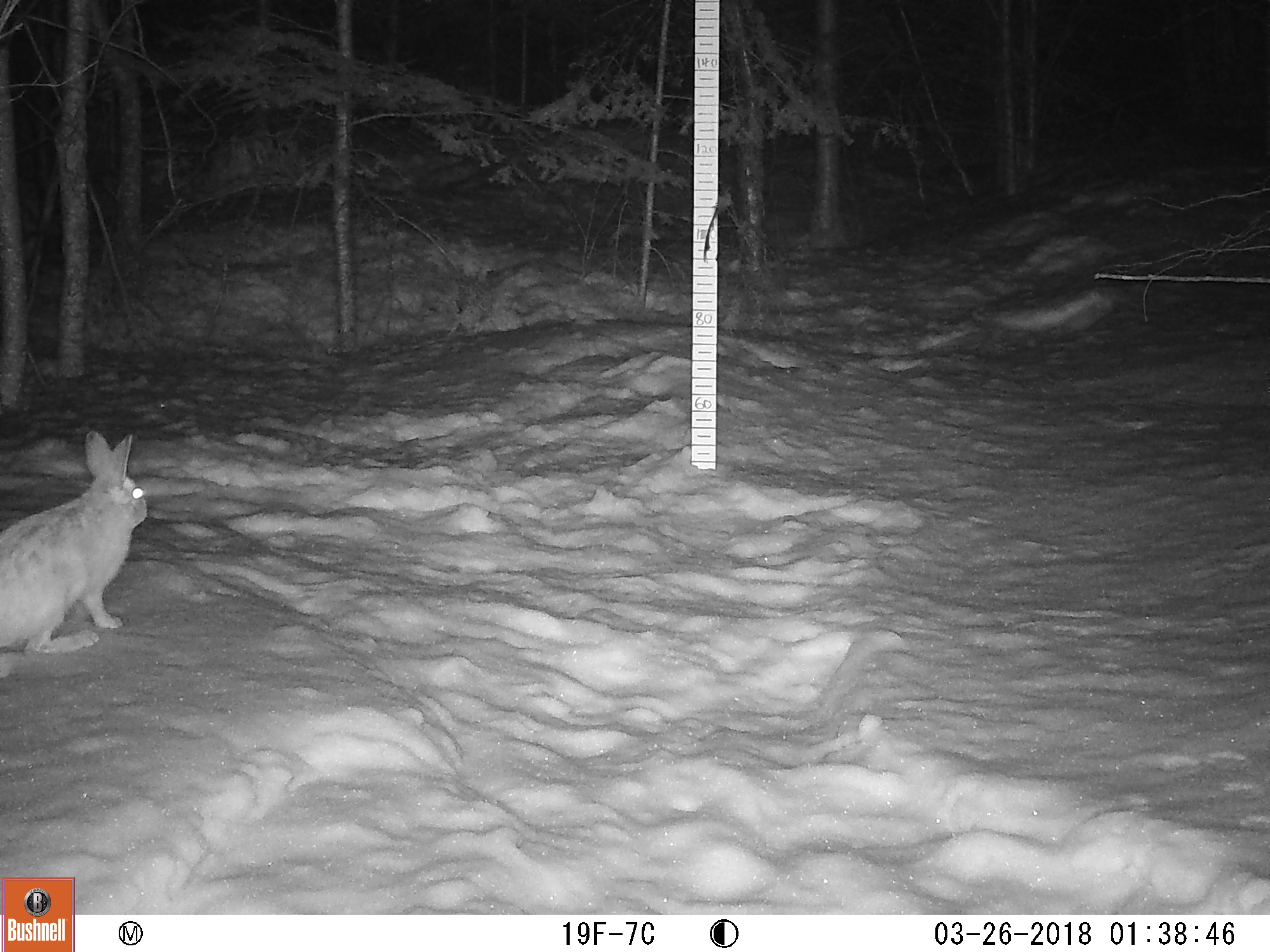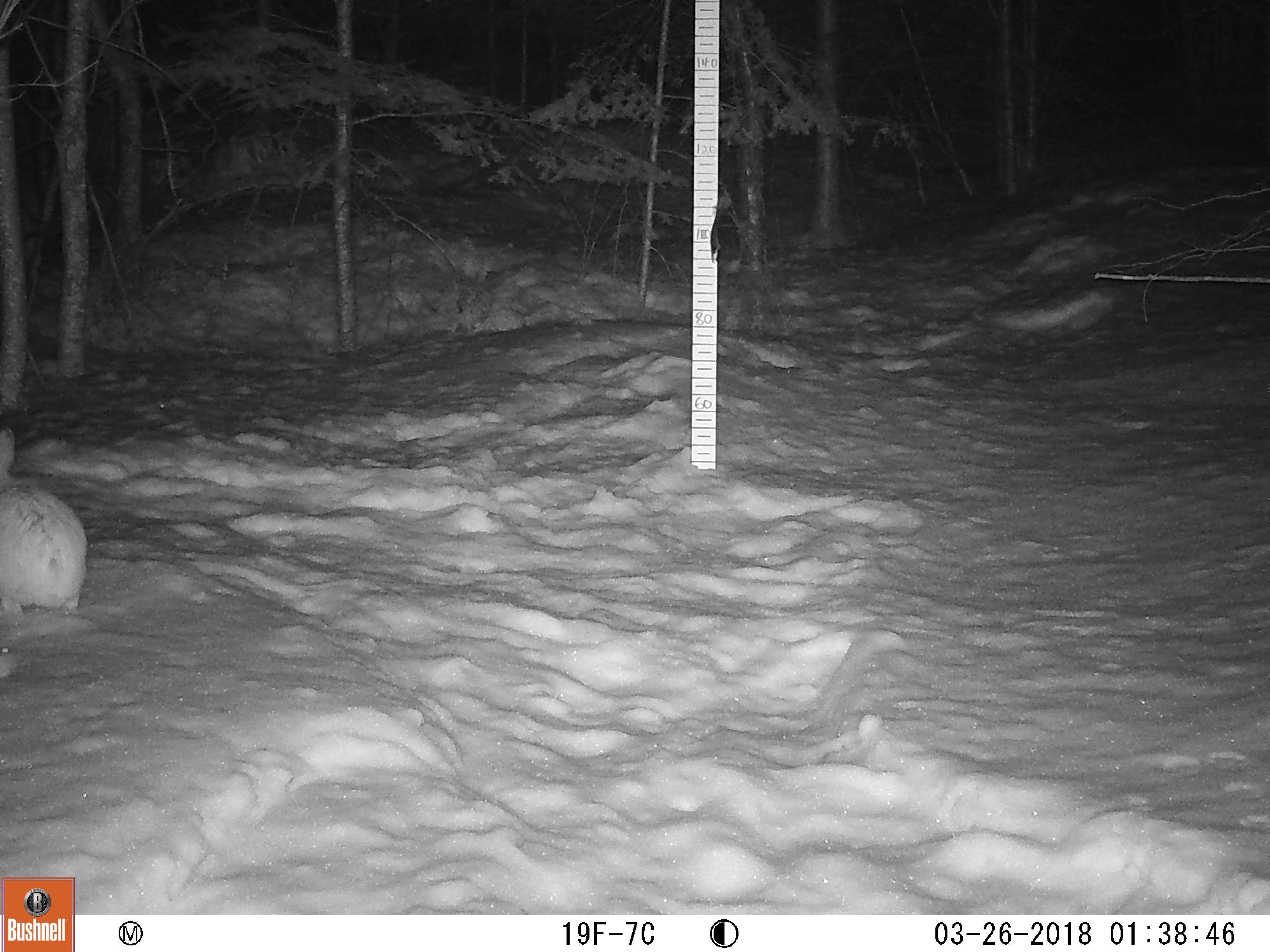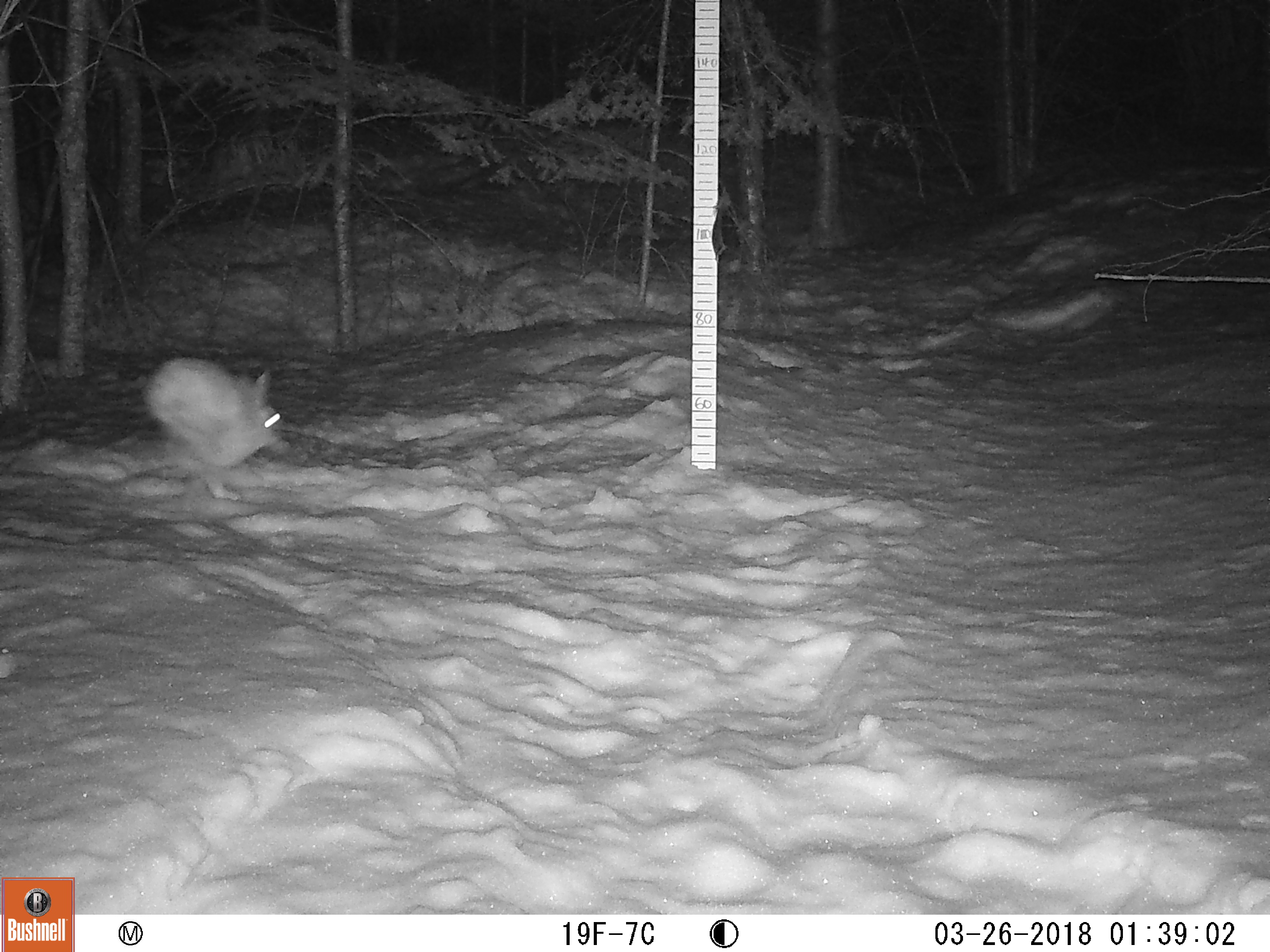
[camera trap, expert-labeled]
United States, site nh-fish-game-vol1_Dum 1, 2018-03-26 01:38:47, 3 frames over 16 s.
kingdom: Animalia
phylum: Chordata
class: Mammalia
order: Lagomorpha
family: Leporidae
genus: Lepus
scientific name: Lepus americanus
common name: snowshoe hare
Snowshoe hare (Lepus americanus).